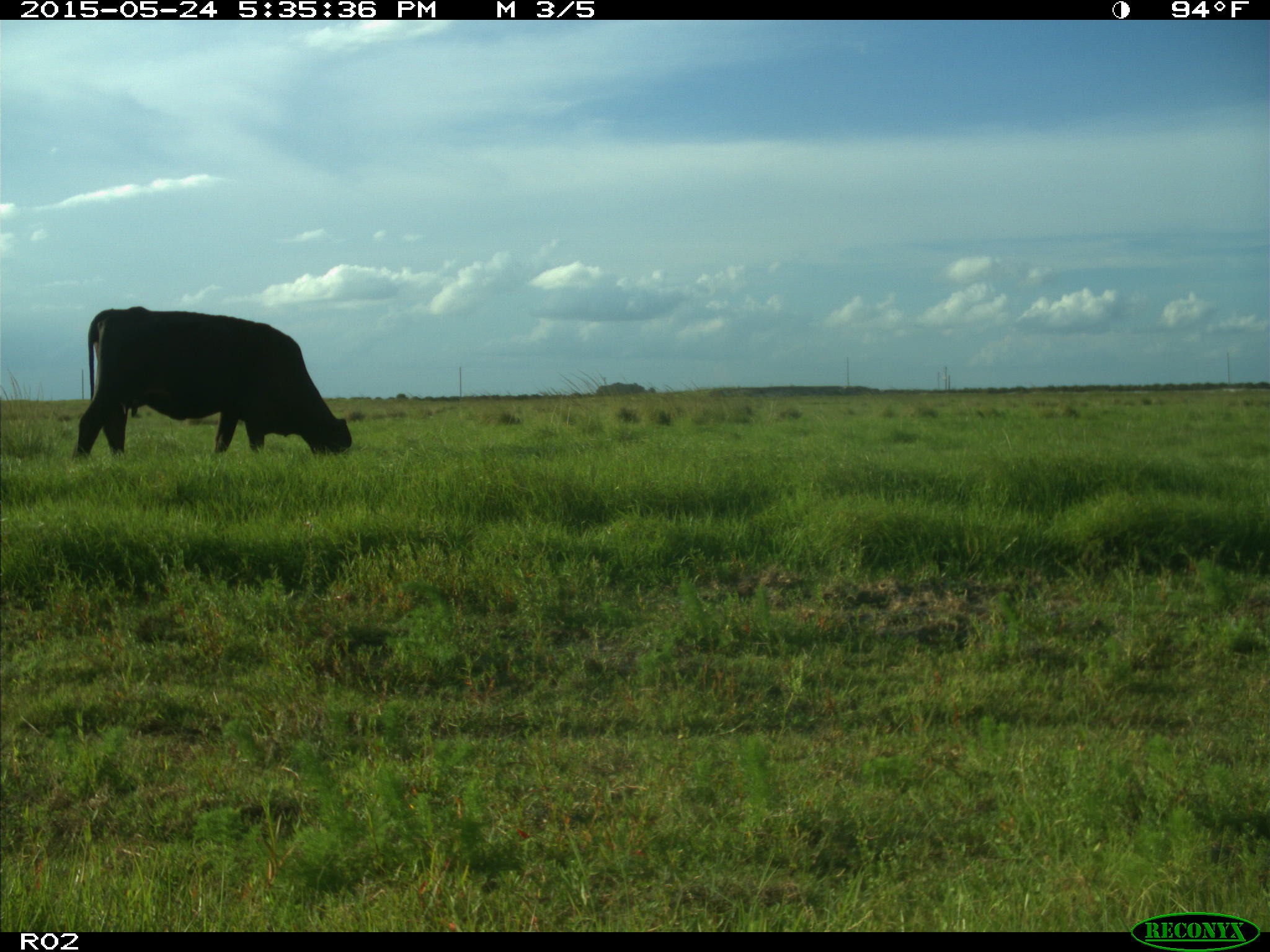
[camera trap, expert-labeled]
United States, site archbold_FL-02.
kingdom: Animalia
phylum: Chordata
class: Mammalia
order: Artiodactyla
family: Bovidae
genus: Bos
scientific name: Bos taurus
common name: domestic cow